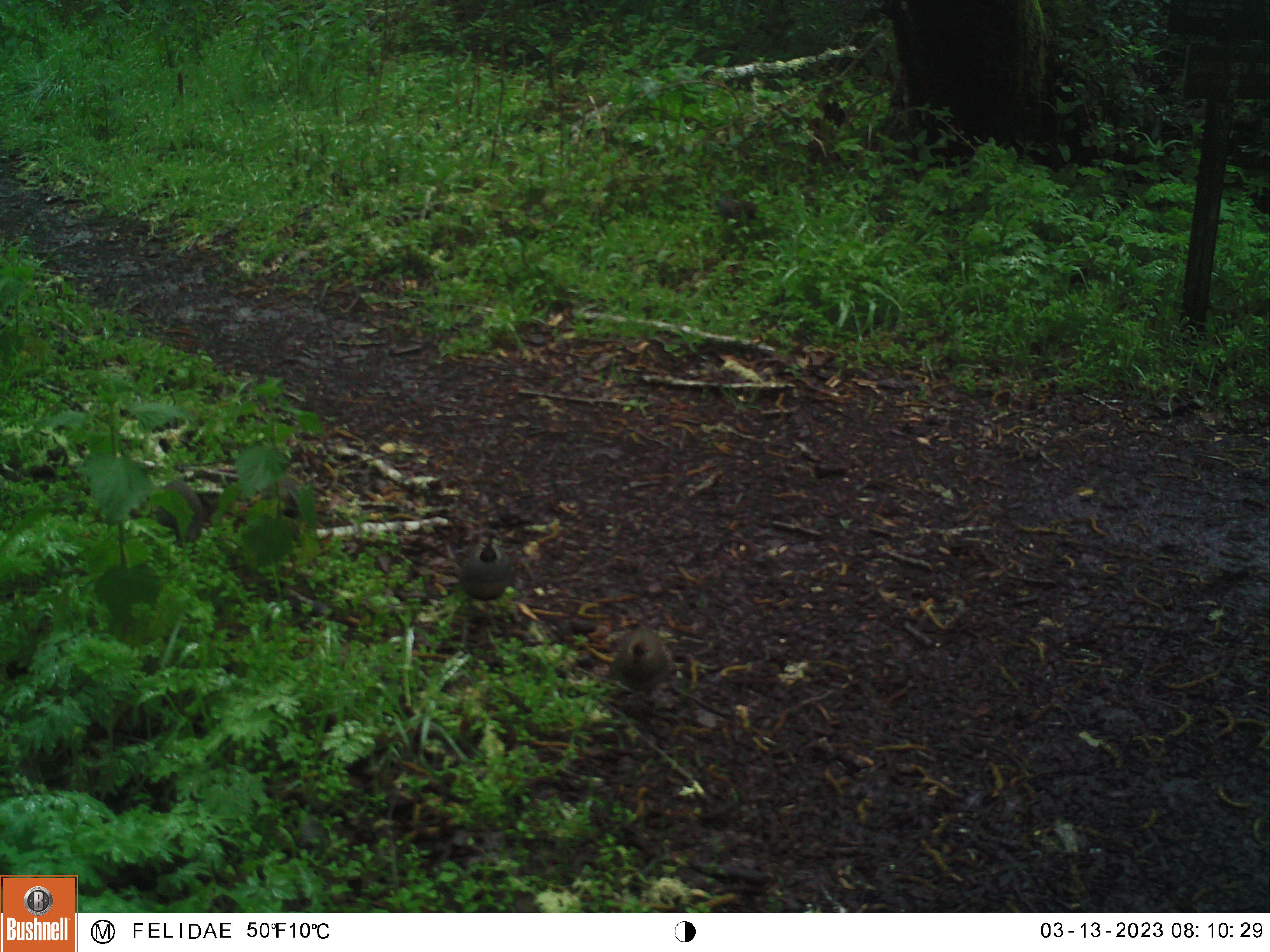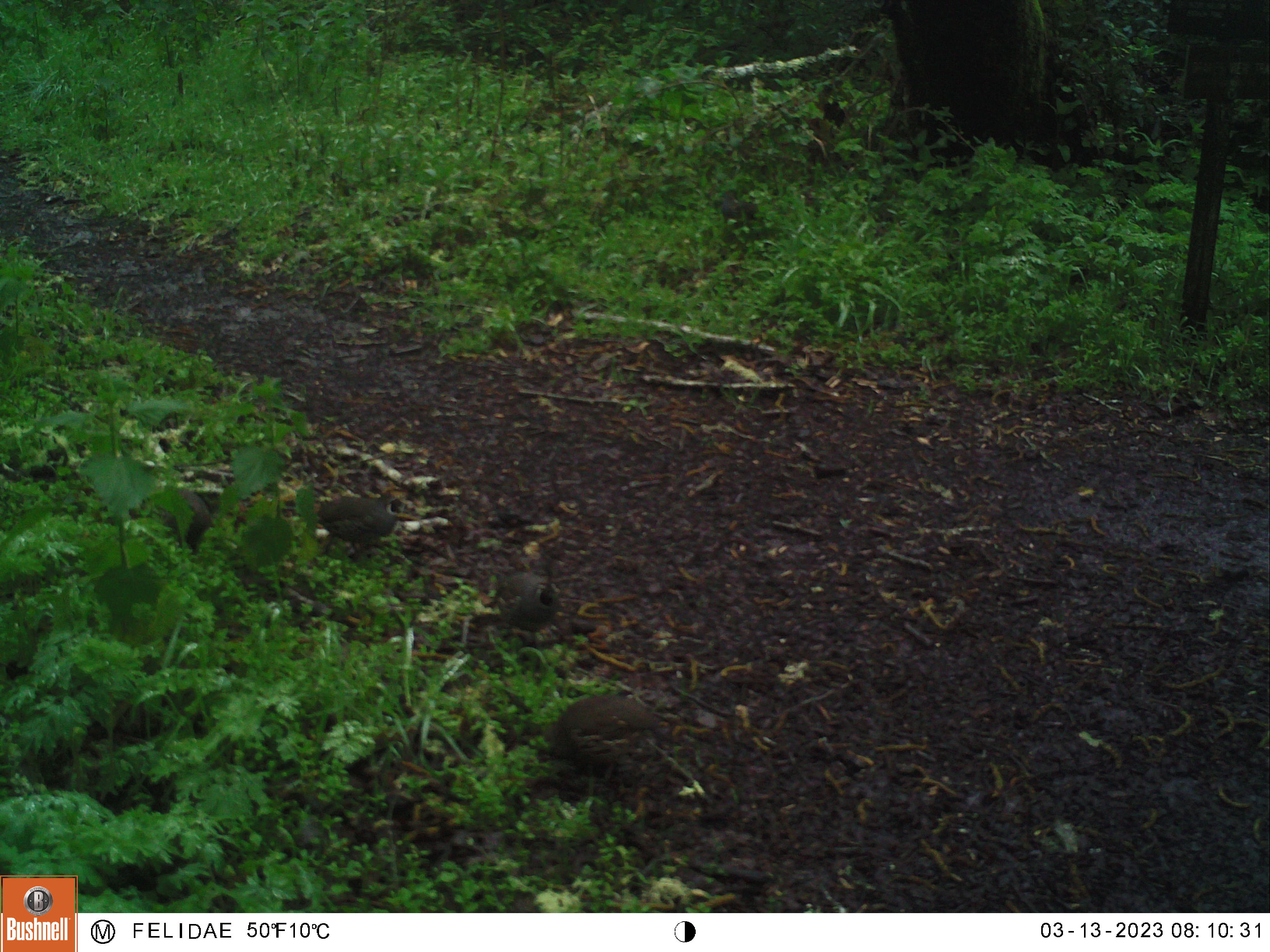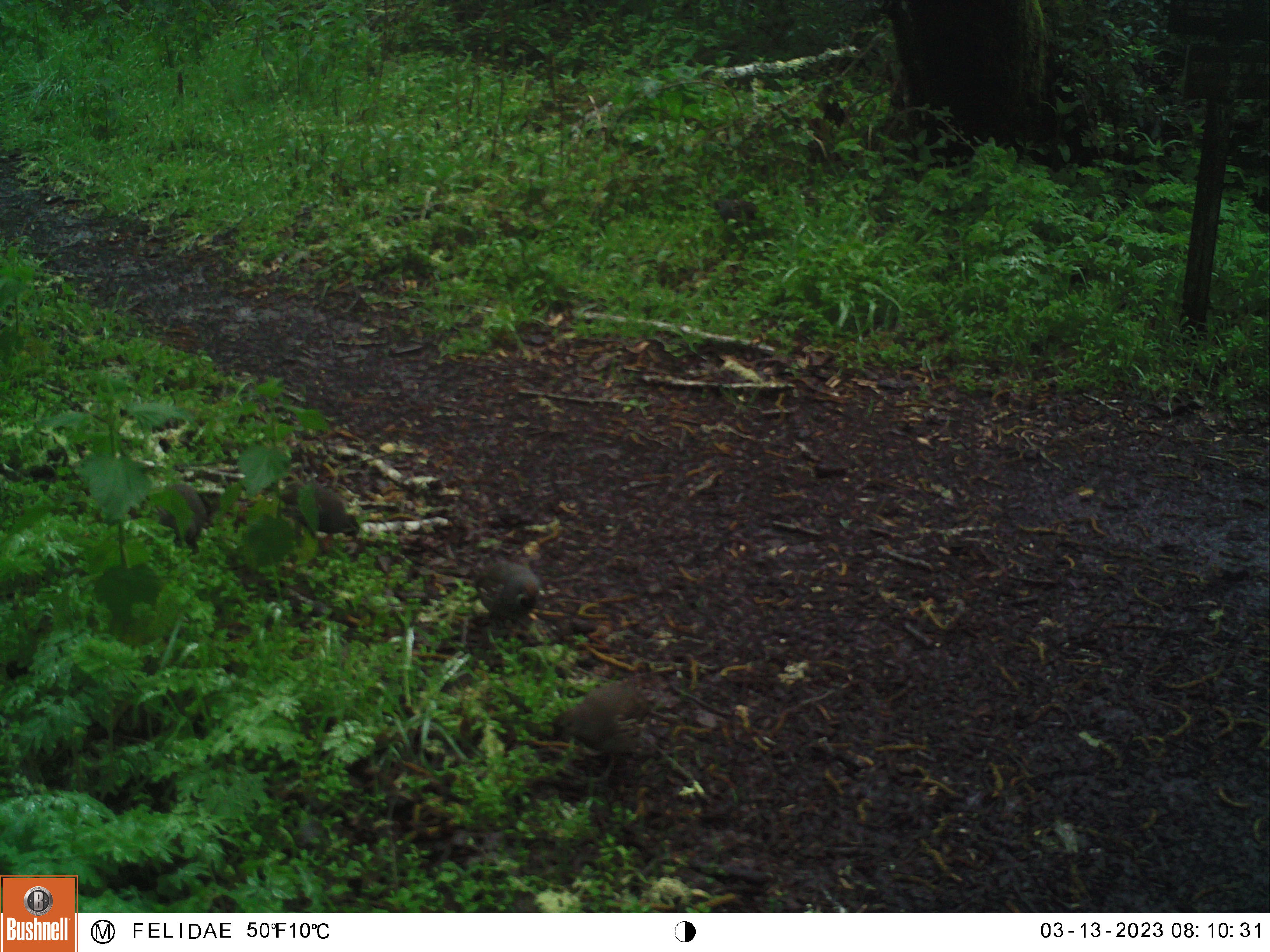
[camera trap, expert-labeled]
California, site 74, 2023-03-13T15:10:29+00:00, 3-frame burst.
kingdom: Animalia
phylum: Chordata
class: Aves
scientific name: Aves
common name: bird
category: unknown bird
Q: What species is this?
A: Unknown bird (bird) (Aves).